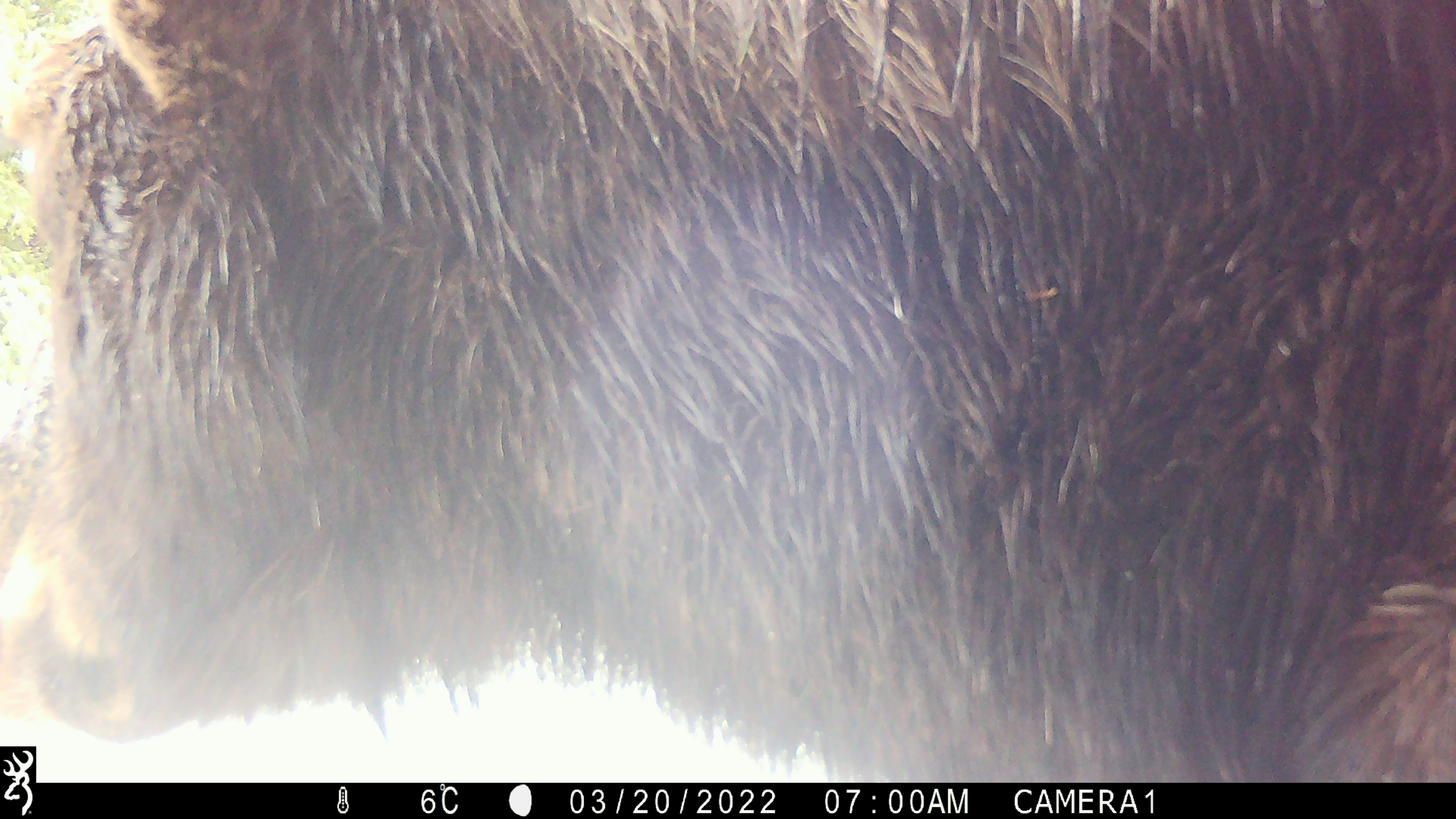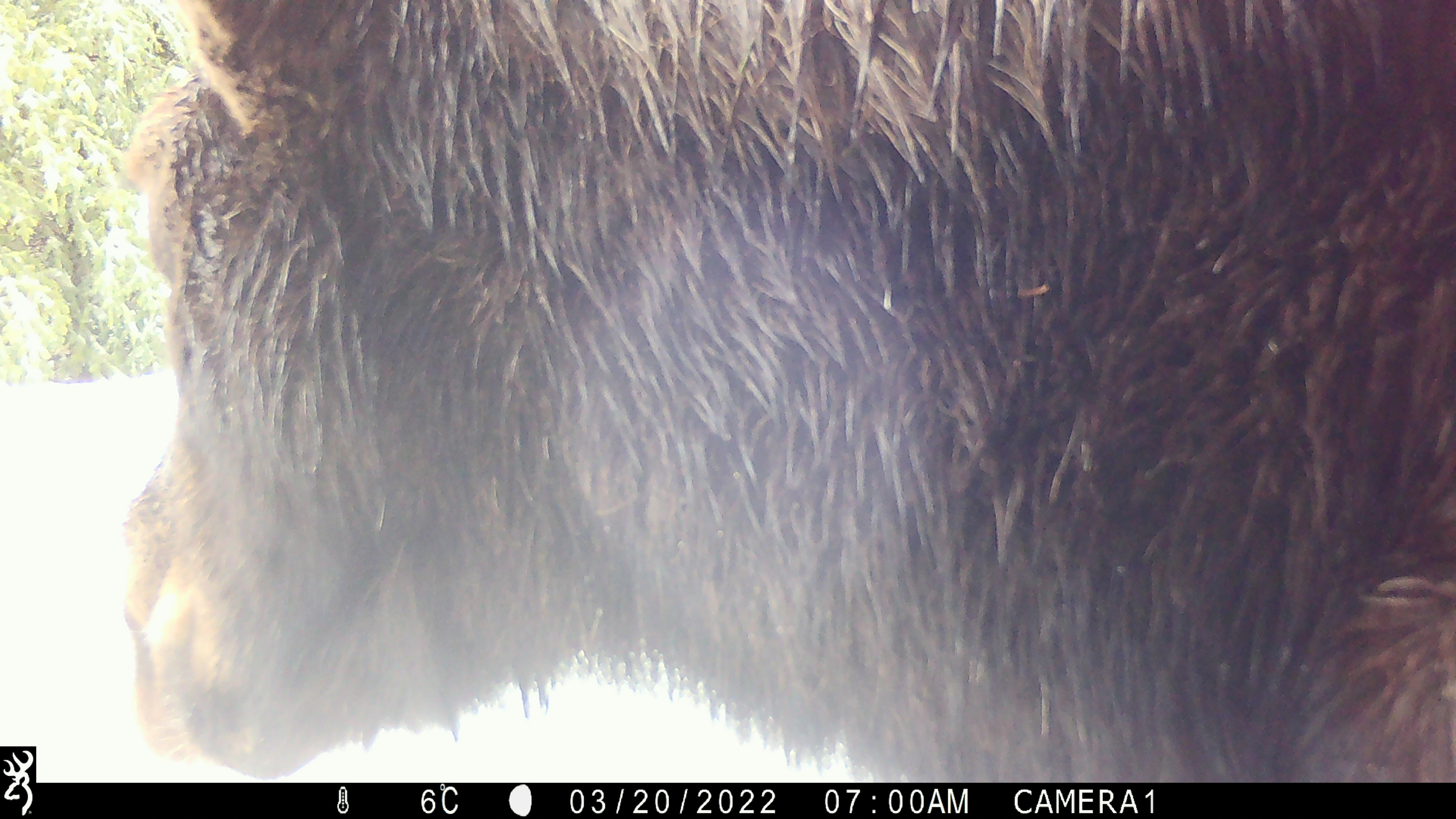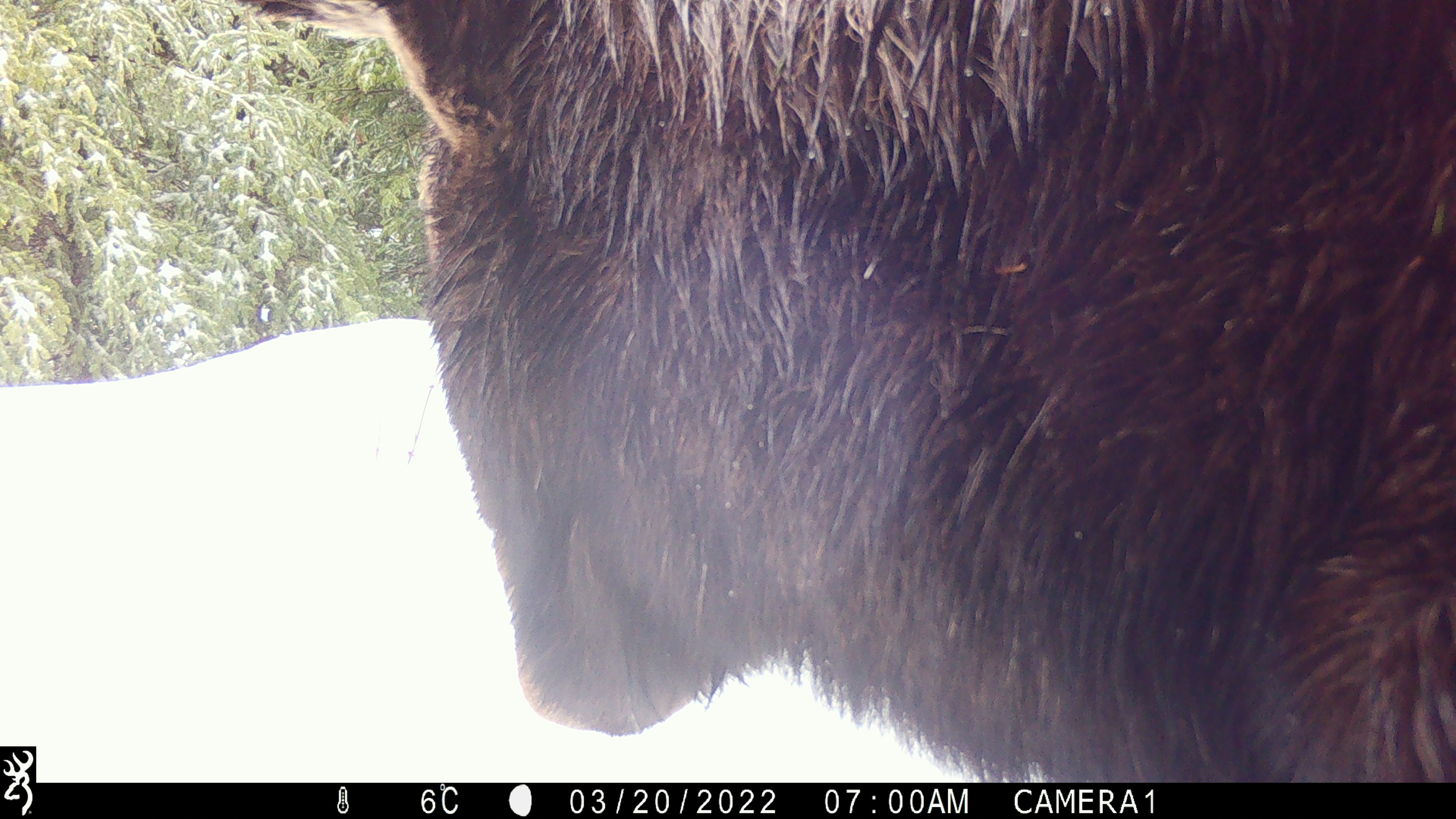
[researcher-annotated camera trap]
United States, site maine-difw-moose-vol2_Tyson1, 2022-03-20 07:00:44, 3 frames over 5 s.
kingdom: Animalia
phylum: Chordata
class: Mammalia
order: Artiodactyla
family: Cervidae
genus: Alces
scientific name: Alces alces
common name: moose